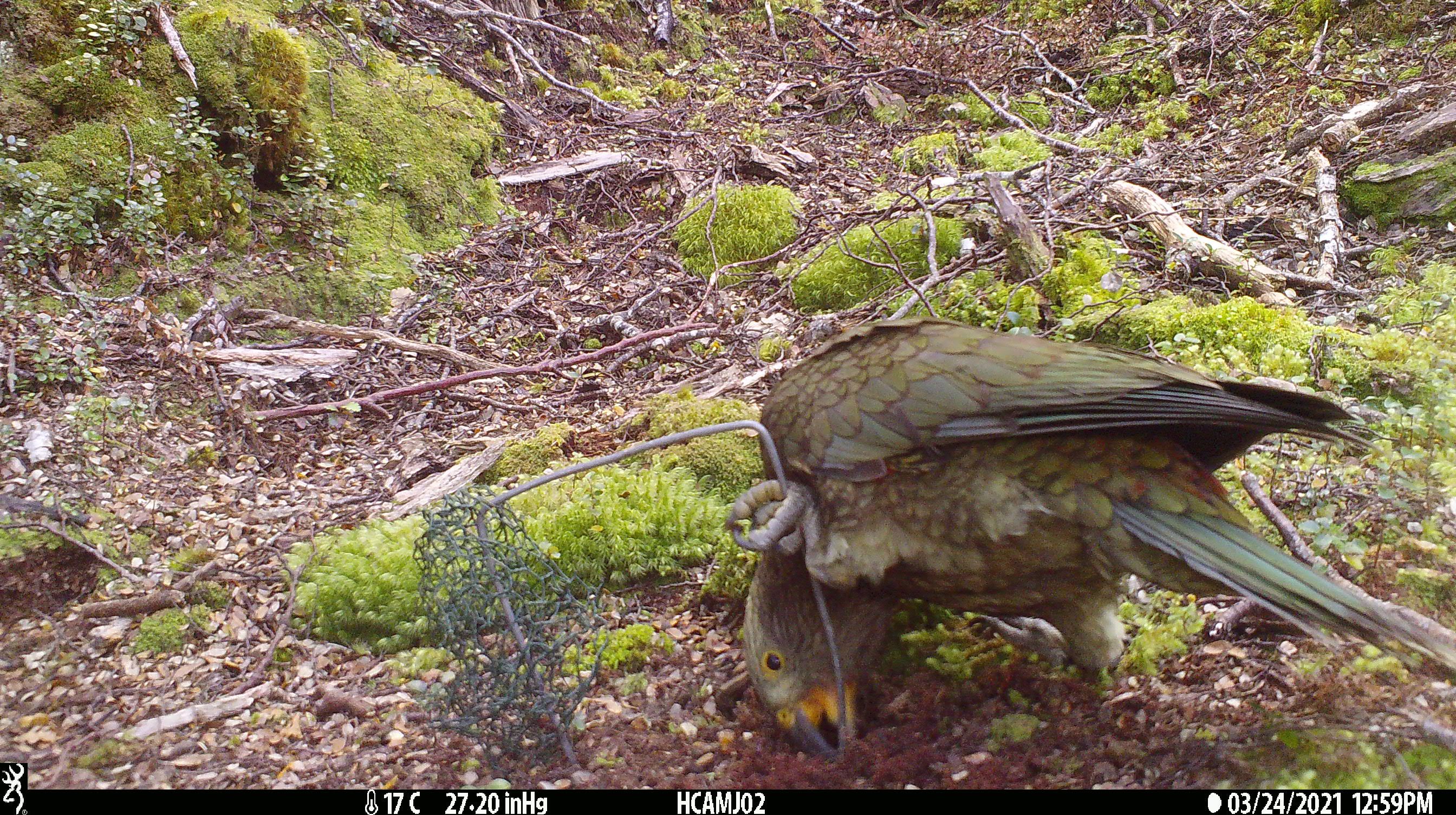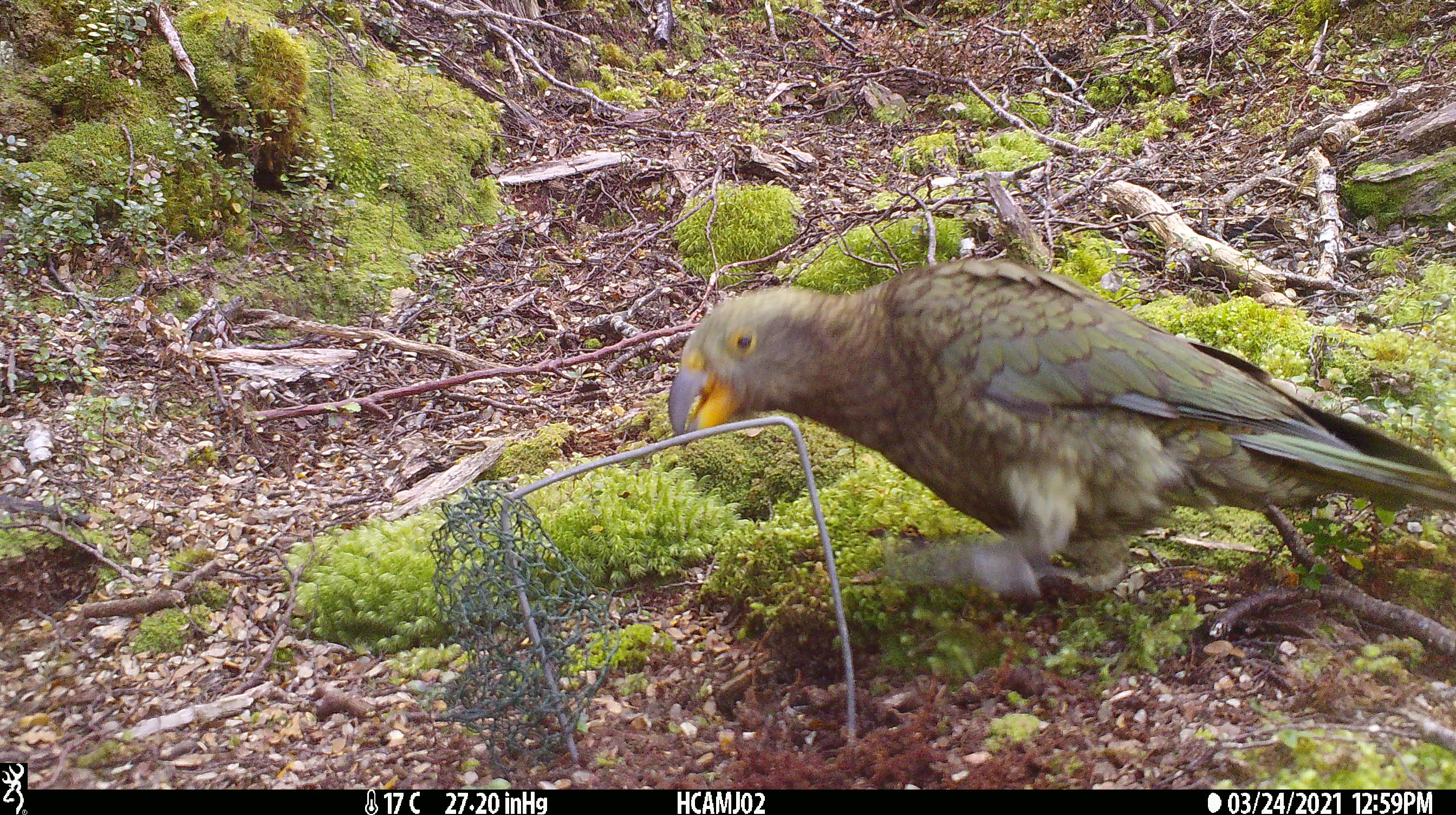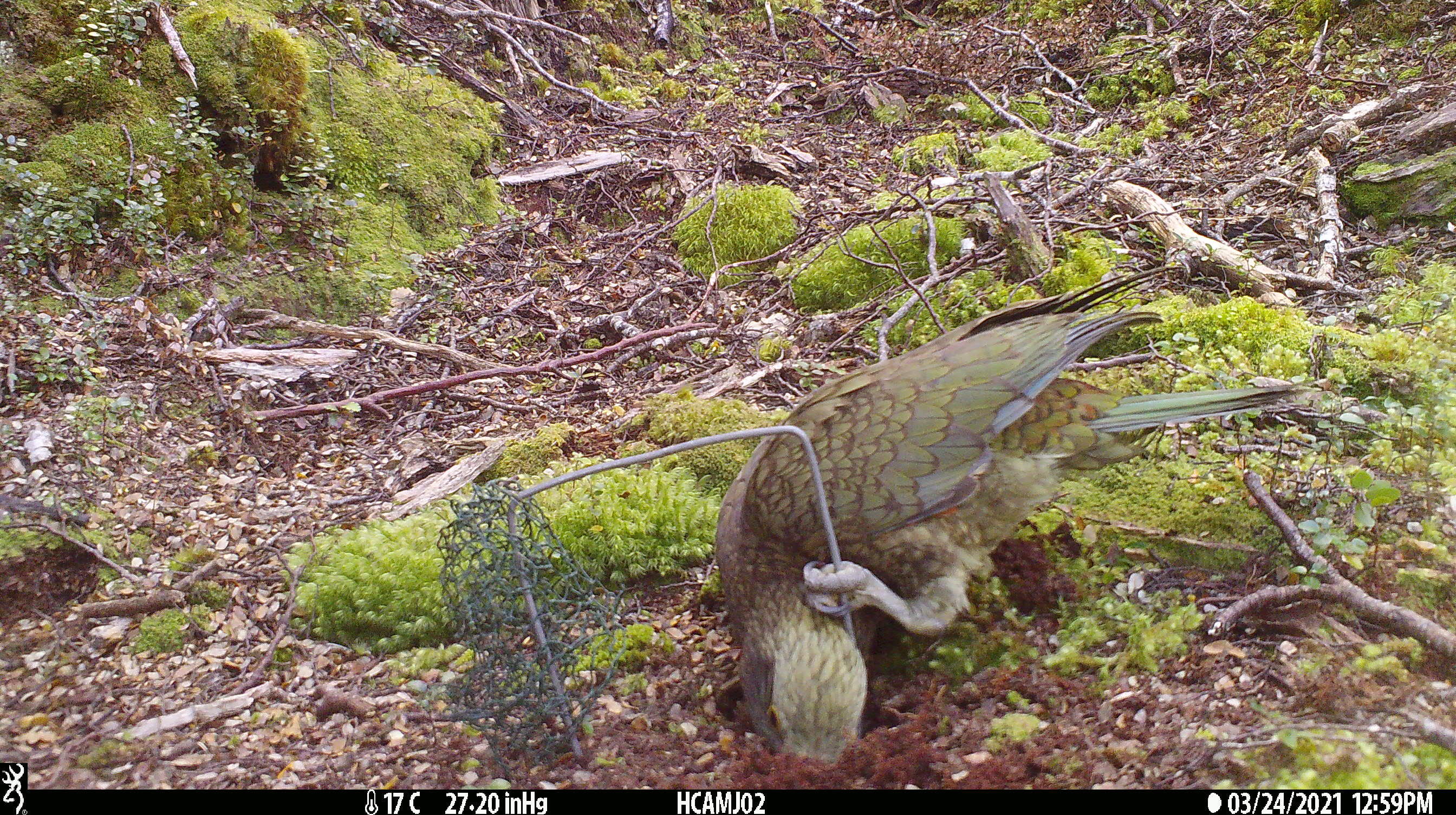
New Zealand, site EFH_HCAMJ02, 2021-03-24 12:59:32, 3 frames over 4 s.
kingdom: Animalia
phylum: Chordata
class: Aves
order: Psittaciformes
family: Strigopidae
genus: Nestor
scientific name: Nestor notabilis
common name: kea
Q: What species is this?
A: Kea (Nestor notabilis).